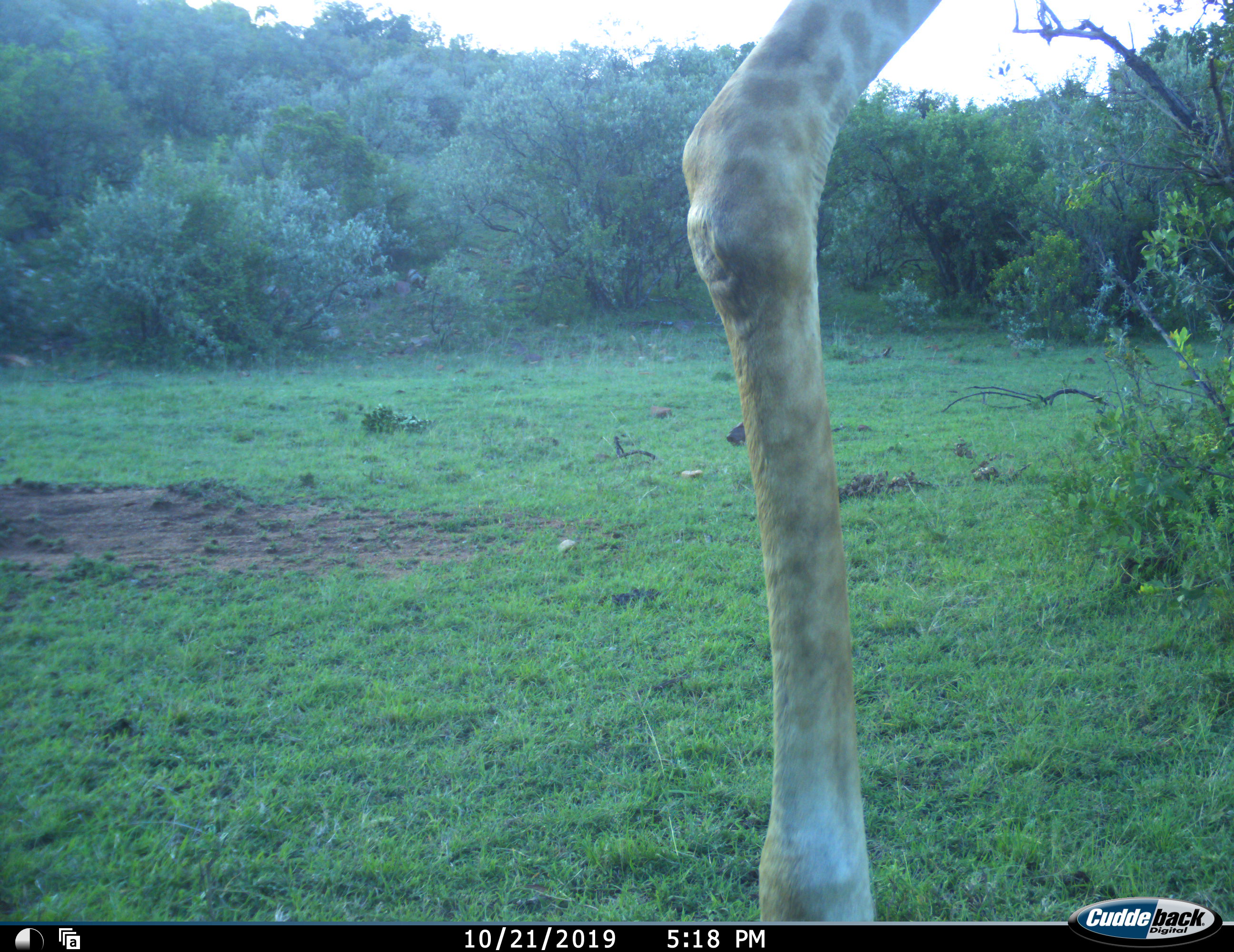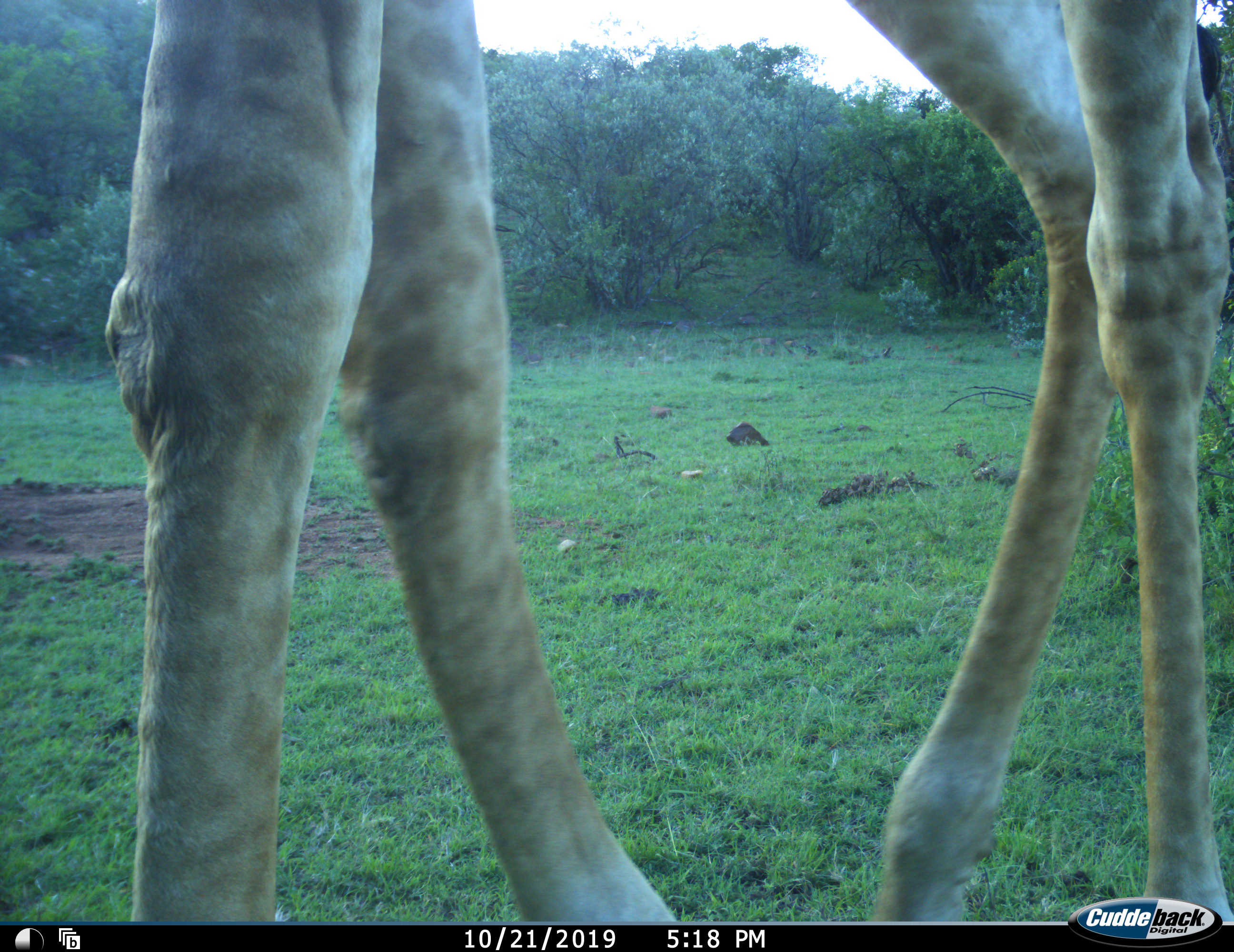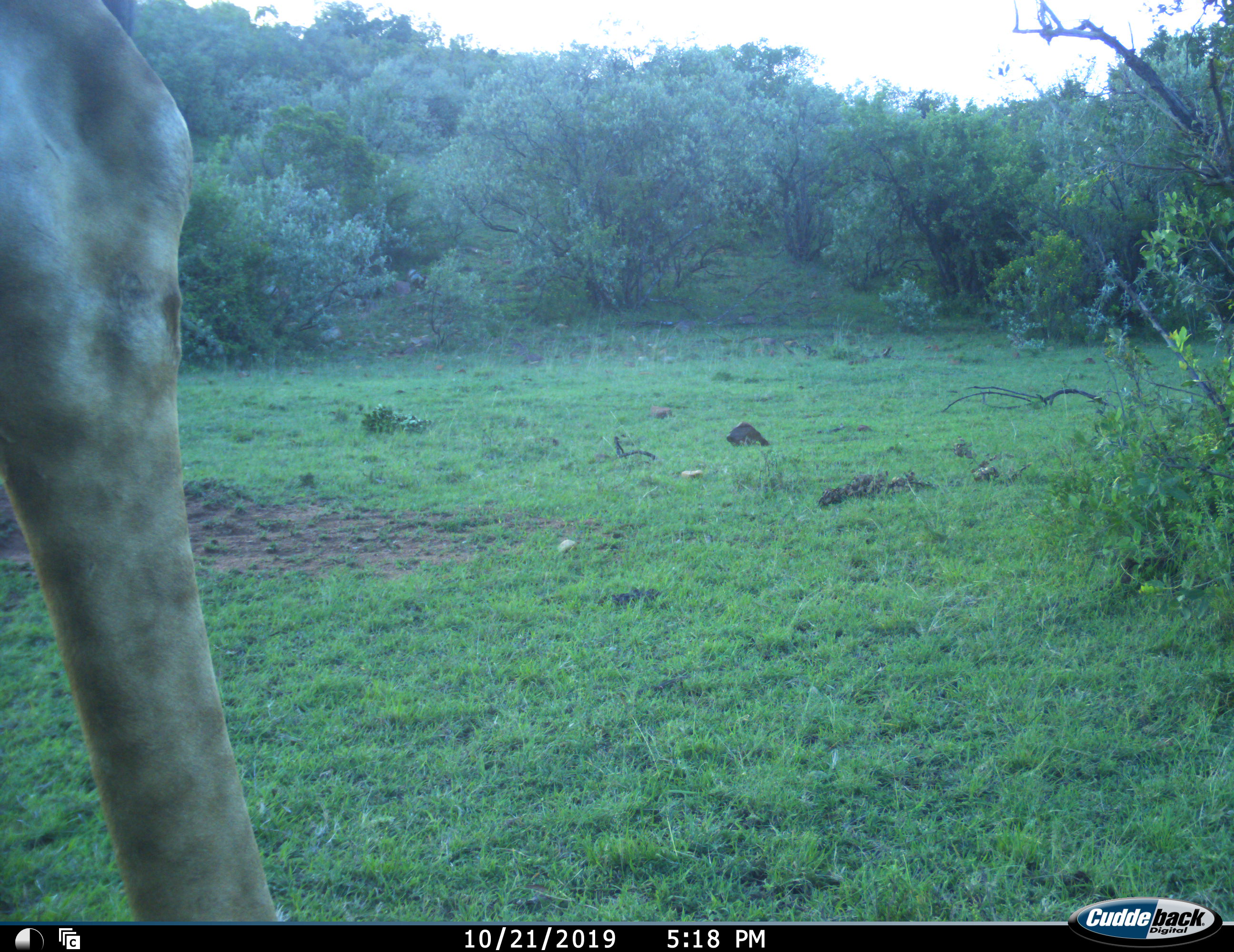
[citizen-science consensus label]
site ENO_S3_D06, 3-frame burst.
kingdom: Animalia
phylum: Chordata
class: Mammalia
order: Artiodactyla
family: Giraffidae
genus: Giraffa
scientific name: Giraffa camelopardalis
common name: giraffe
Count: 1.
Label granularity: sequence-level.